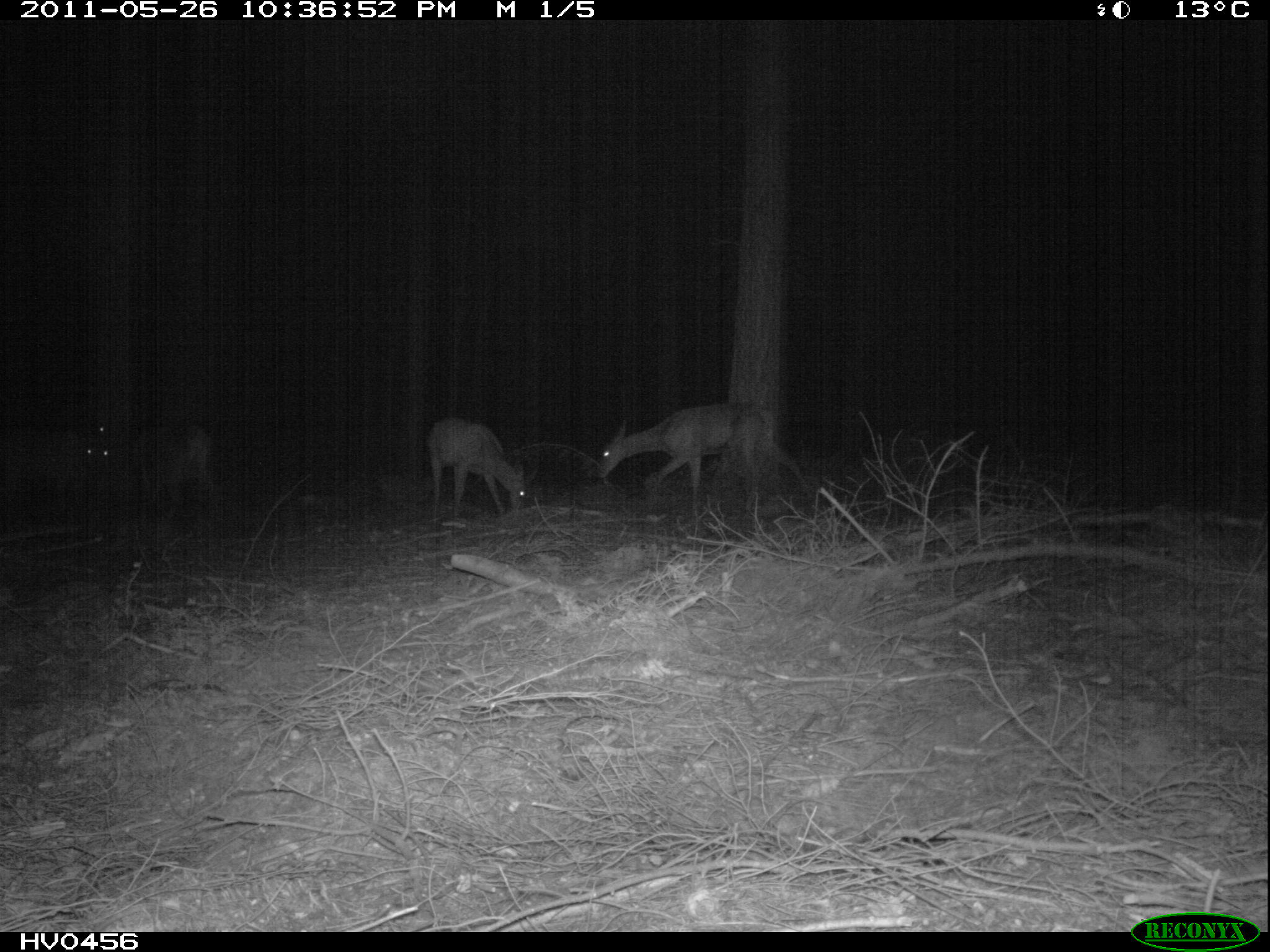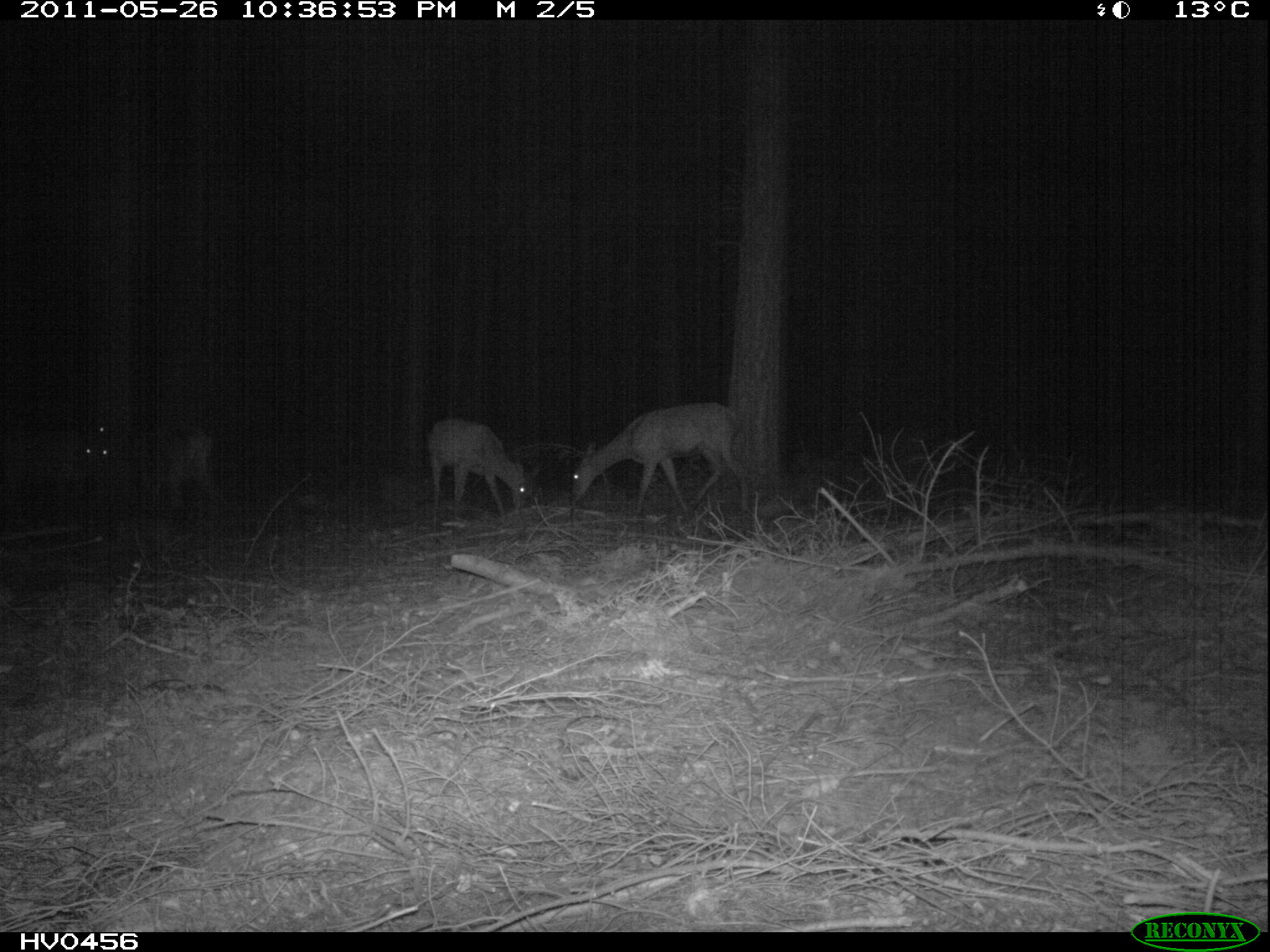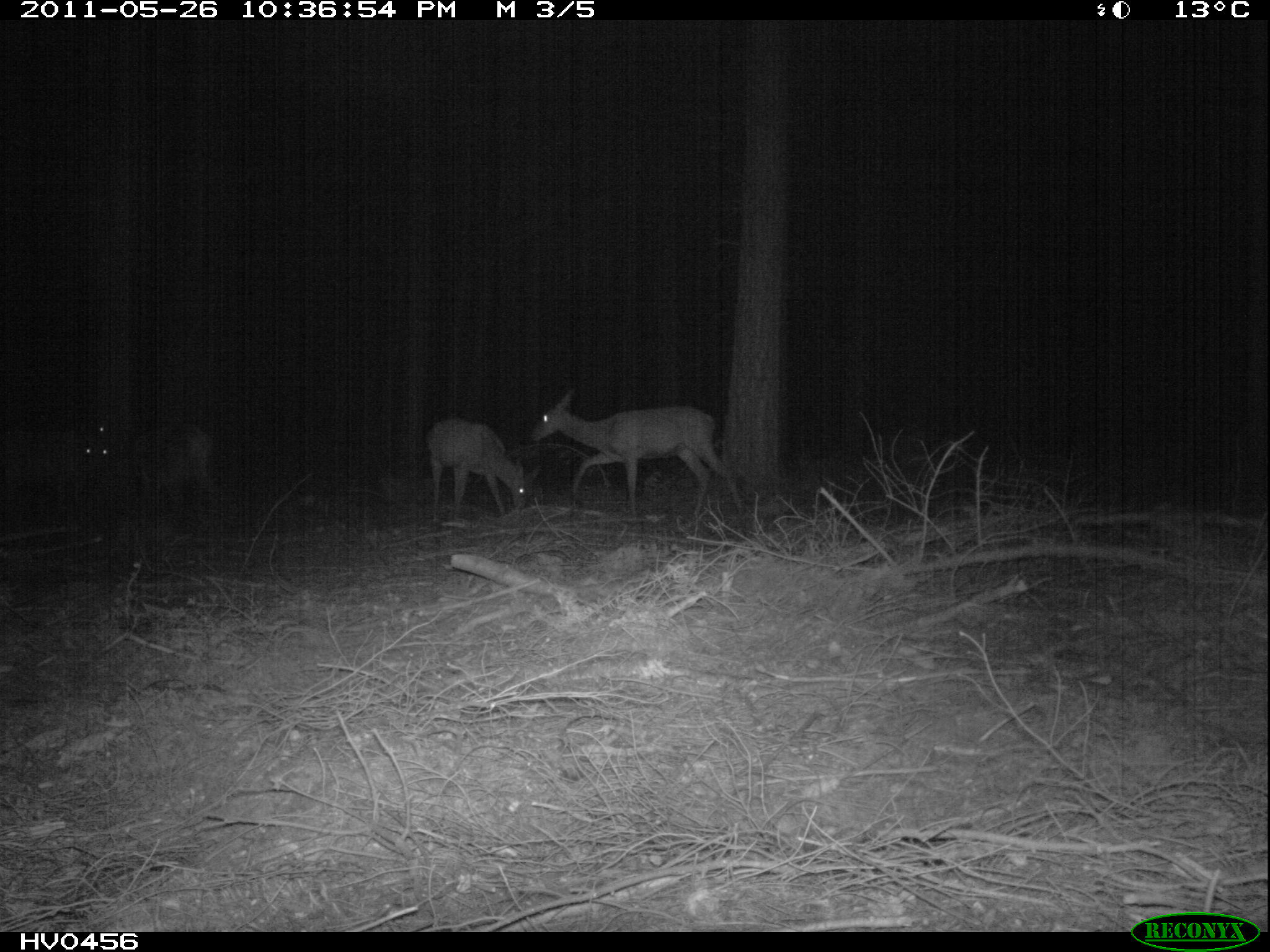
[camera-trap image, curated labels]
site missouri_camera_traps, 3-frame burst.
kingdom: Animalia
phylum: Chordata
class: Mammalia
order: Artiodactyla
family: Cervidae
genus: Cervus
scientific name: Cervus elaphus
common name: red deer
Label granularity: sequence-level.